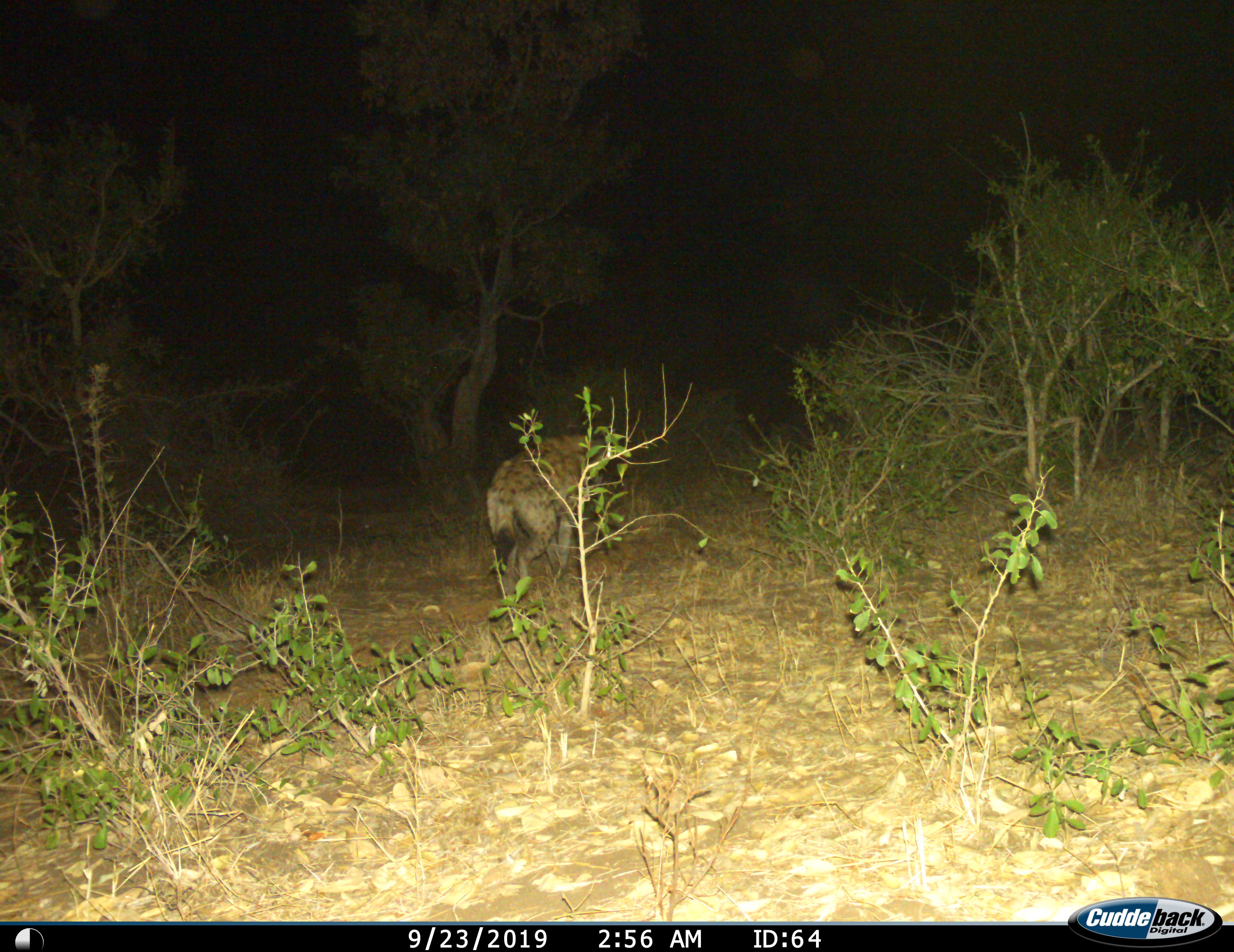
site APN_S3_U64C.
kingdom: Animalia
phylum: Chordata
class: Mammalia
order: Carnivora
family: Hyaenidae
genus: Crocuta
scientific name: Crocuta crocuta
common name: spotted hyena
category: hyenaspotted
Hyenaspotted (spotted hyena) (Crocuta crocuta), count 1. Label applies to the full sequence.